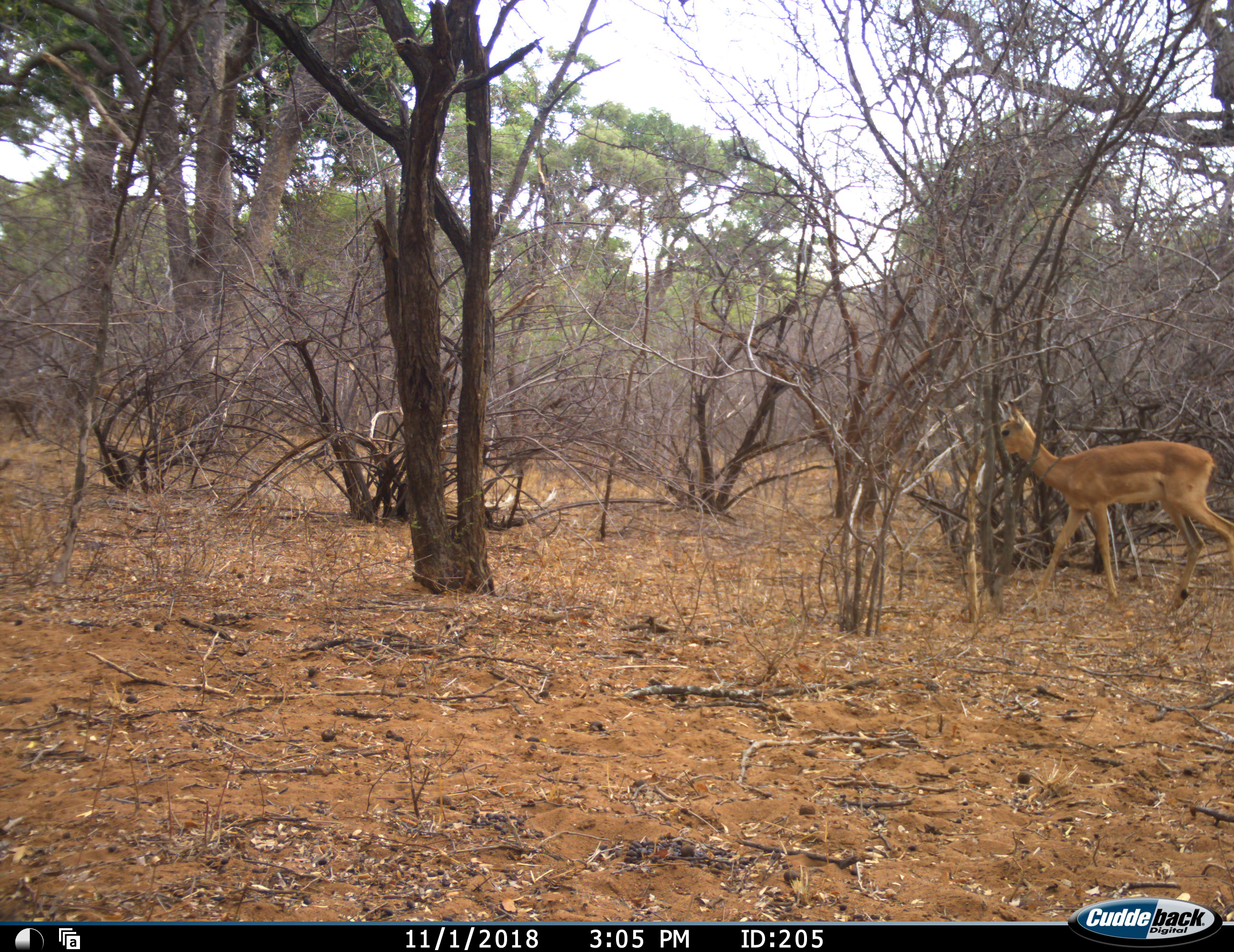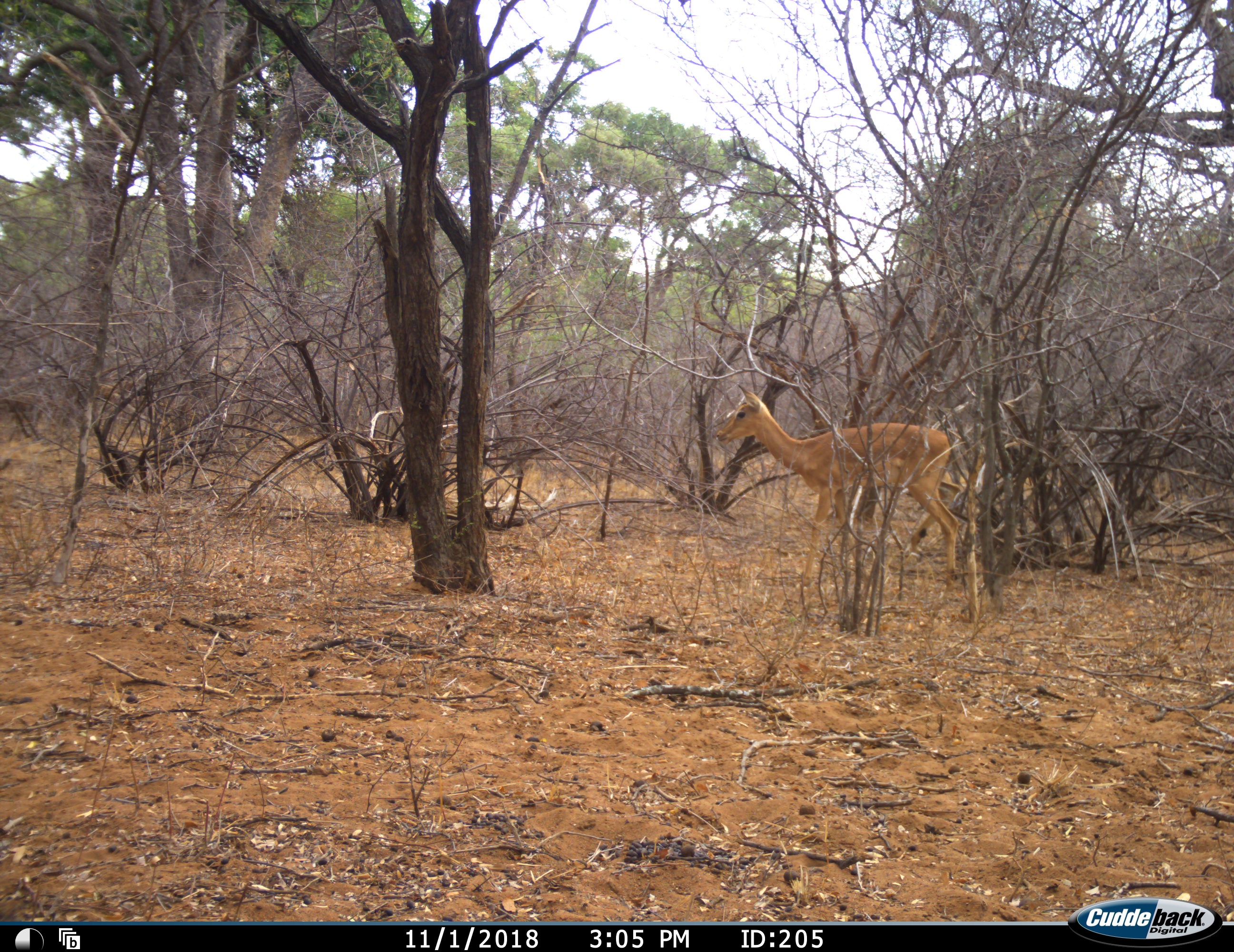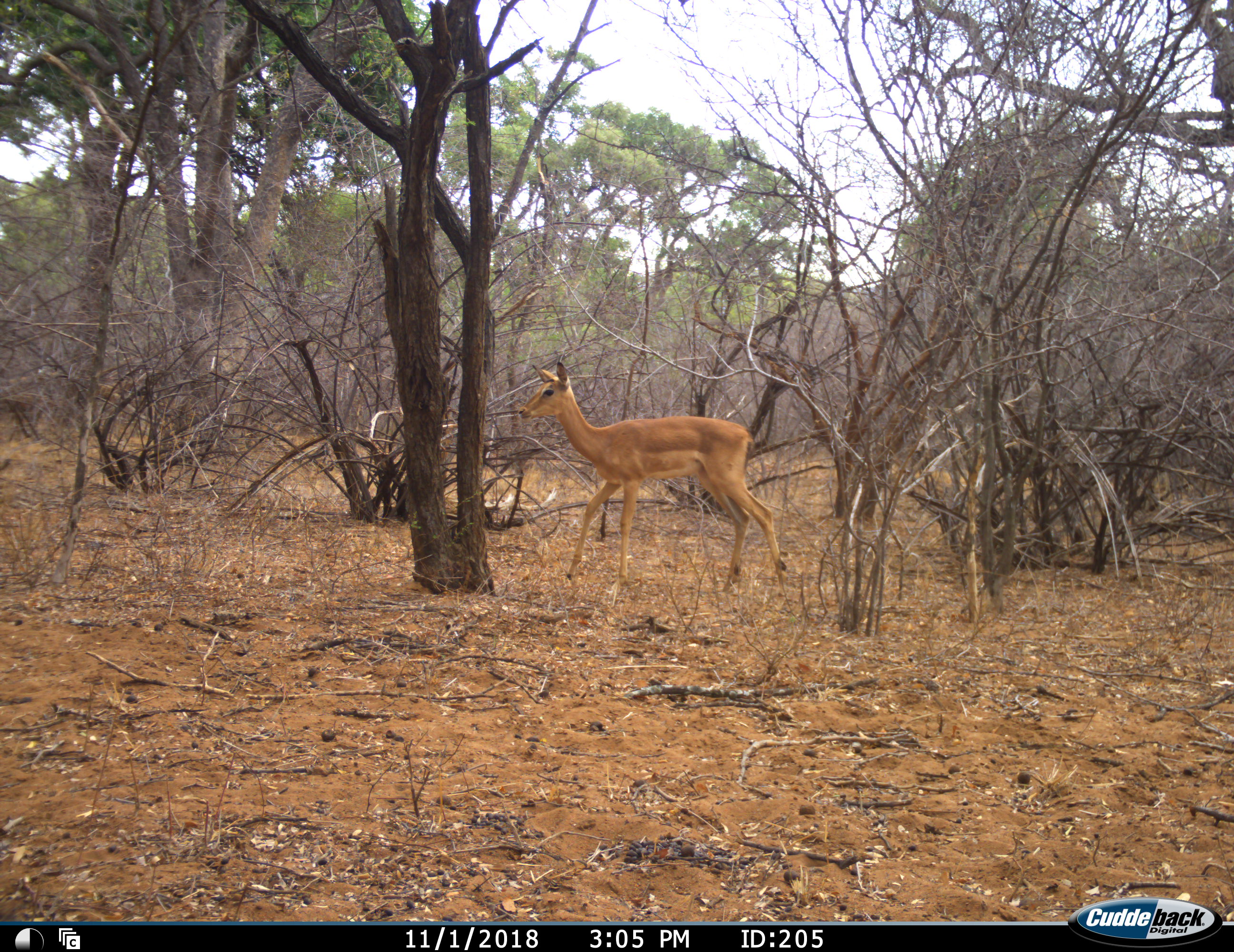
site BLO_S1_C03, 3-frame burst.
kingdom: Animalia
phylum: Chordata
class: Mammalia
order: Artiodactyla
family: Bovidae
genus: Aepyceros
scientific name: Aepyceros melampus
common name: impala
Impala (Aepyceros melampus), count 1. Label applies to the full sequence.